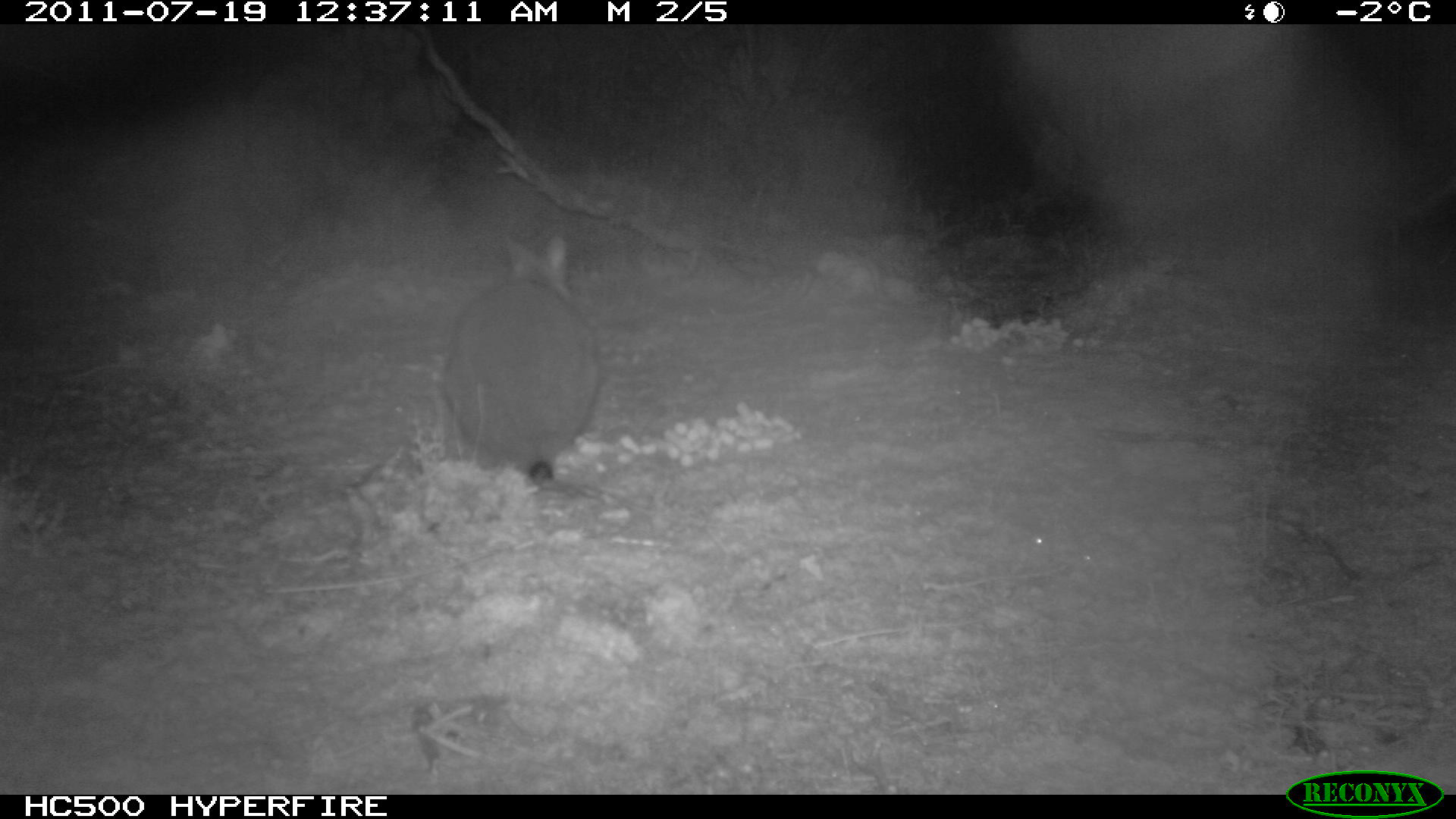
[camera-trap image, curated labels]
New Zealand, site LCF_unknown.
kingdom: Animalia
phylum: Chordata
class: Mammalia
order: Diprotodontia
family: Macropodidae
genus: Notamacropus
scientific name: Notamacropus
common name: wallaby